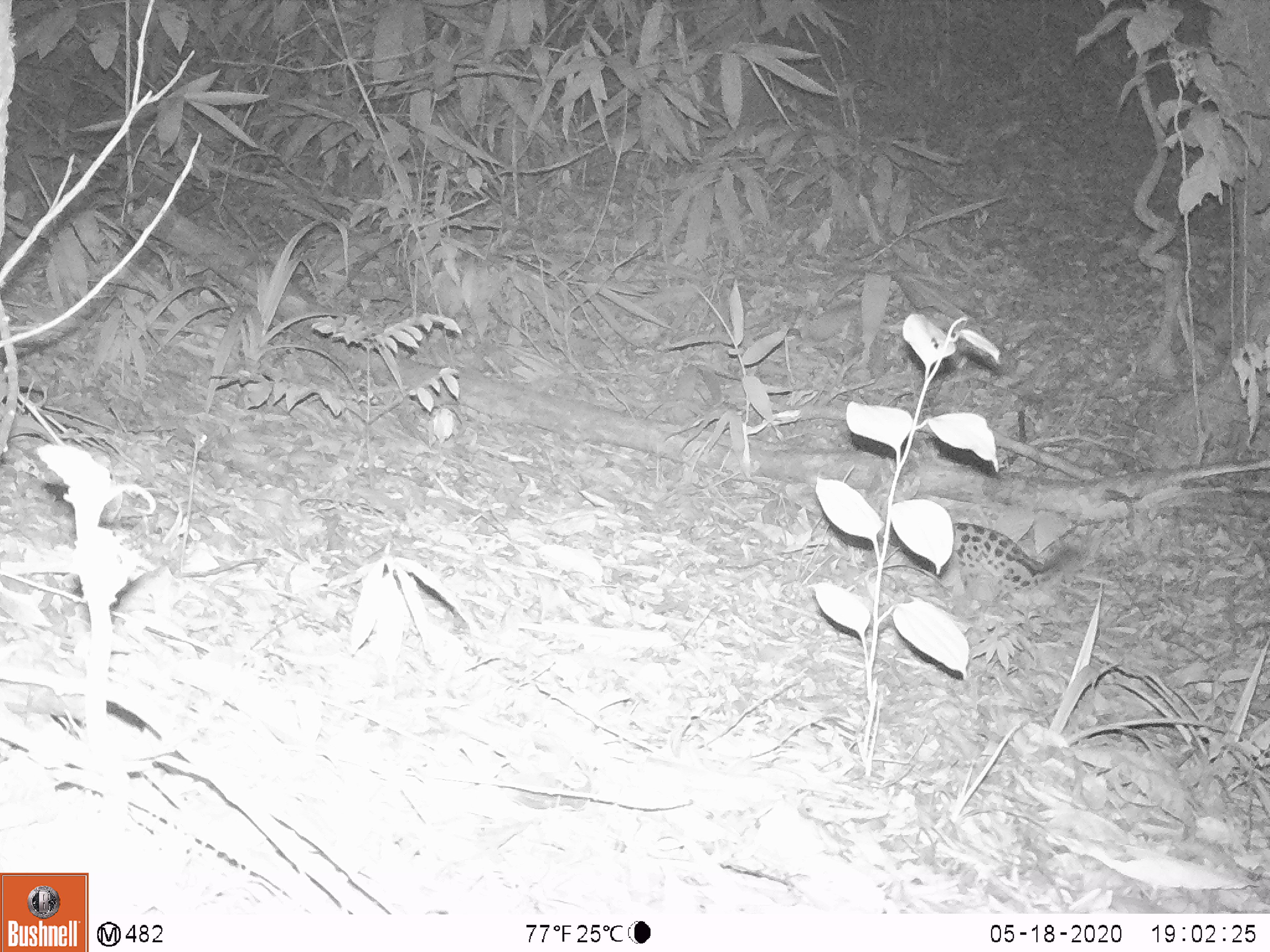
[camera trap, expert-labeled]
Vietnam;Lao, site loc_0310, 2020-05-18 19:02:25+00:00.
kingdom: Animalia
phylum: Chordata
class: Mammalia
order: Carnivora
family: Prionodontidae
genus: Prionodon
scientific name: Prionodon pardicolor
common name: spotted linsang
Spotted linsang (Prionodon pardicolor). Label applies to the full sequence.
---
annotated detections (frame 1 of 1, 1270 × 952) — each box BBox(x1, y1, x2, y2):
spotted linsang: BBox(943, 521, 1076, 594)